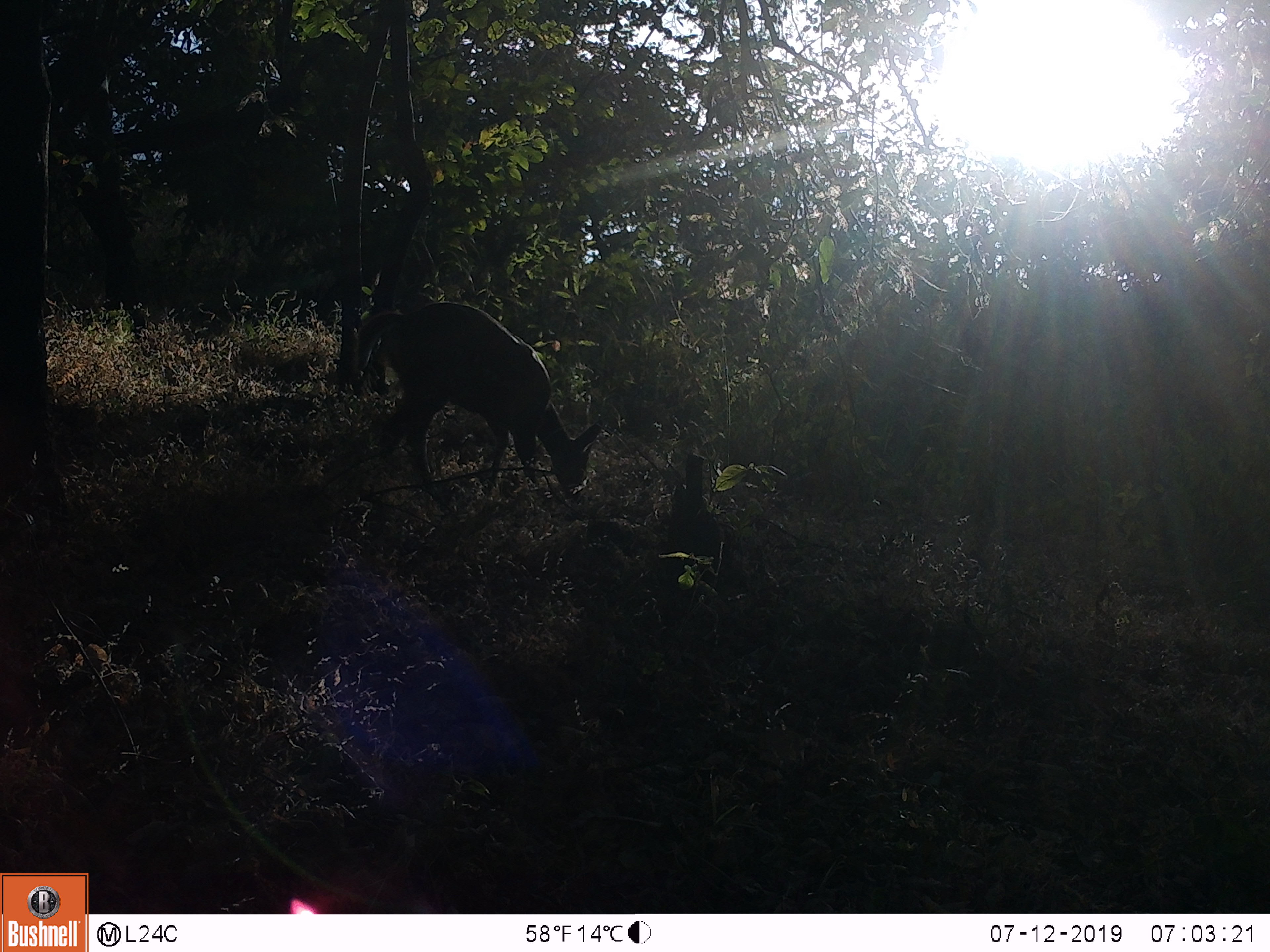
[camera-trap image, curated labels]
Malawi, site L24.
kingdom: Animalia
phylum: Chordata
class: Mammalia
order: Artiodactyla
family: Bovidae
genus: Tragelaphus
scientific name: Tragelaphus sylvaticus sylvaticus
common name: cape bushbuck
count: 1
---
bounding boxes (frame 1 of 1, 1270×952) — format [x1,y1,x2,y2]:
cape bushbuck: [364,292,606,513]